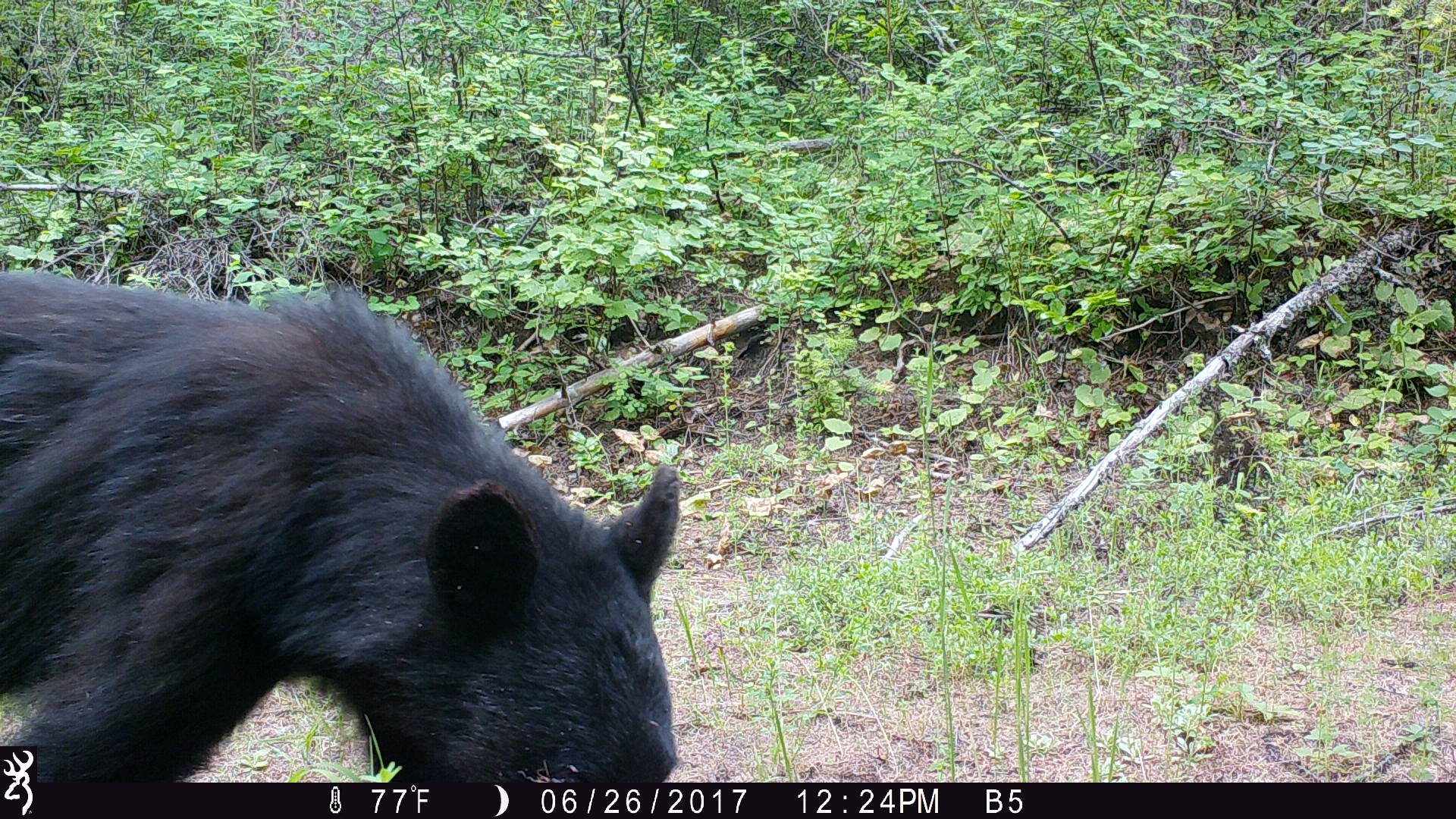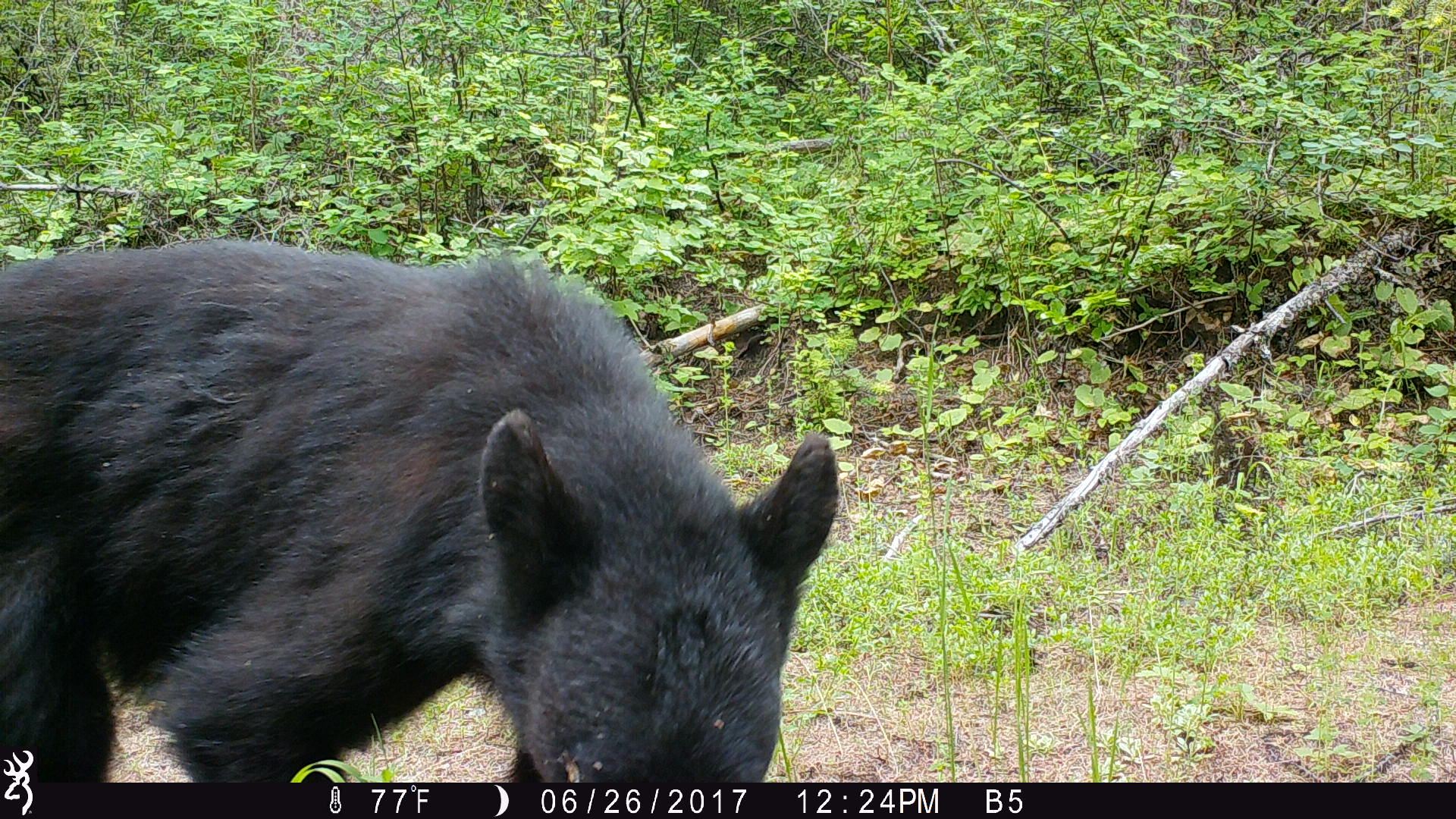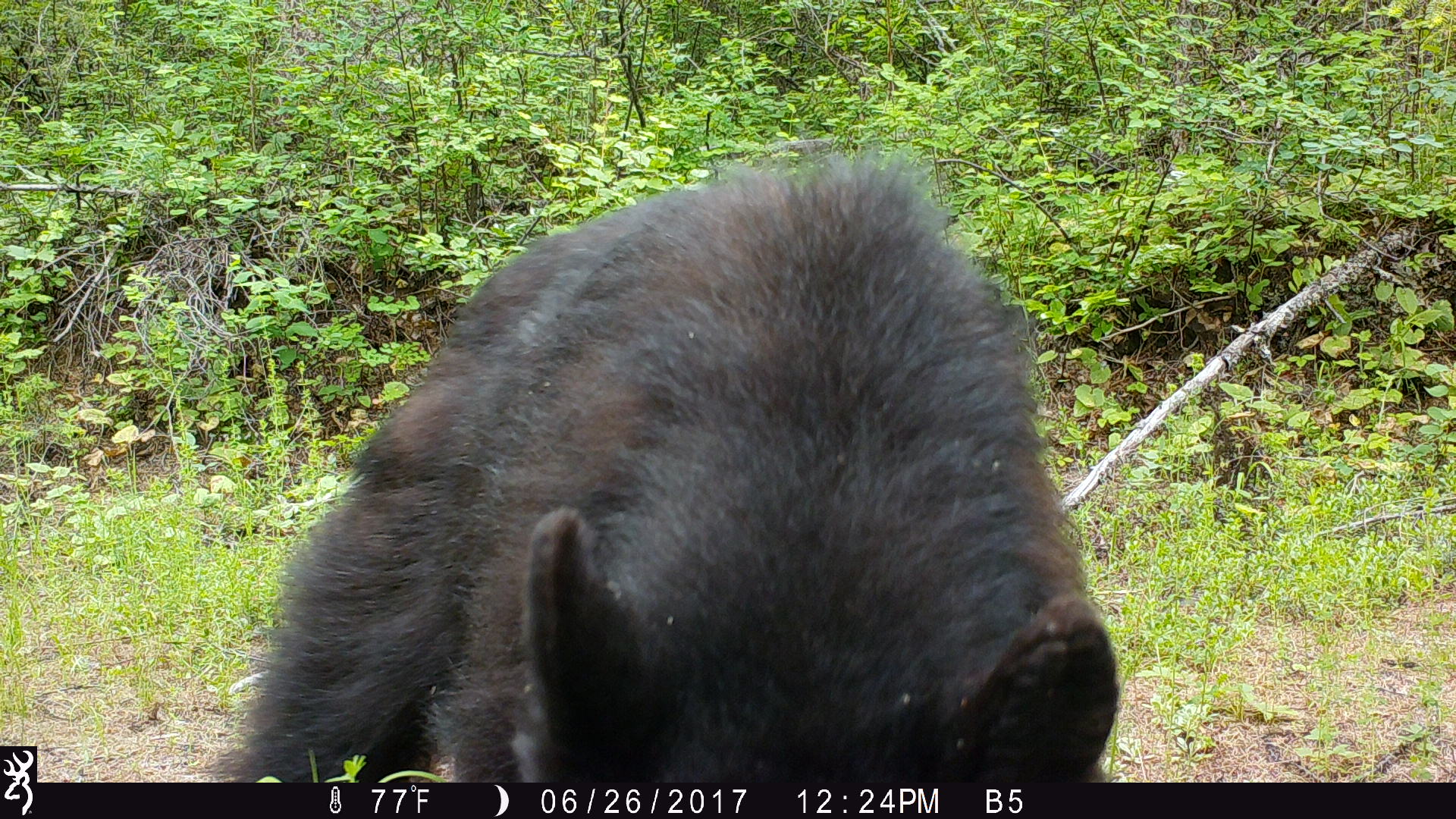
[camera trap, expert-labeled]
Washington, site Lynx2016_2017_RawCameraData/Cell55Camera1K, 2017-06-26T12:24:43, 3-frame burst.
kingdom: Animalia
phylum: Chordata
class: Mammalia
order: Carnivora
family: Ursidae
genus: Ursus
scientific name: Ursus americanus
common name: american black bear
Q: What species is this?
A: Ursus americanus (american black bear).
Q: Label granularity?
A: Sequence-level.